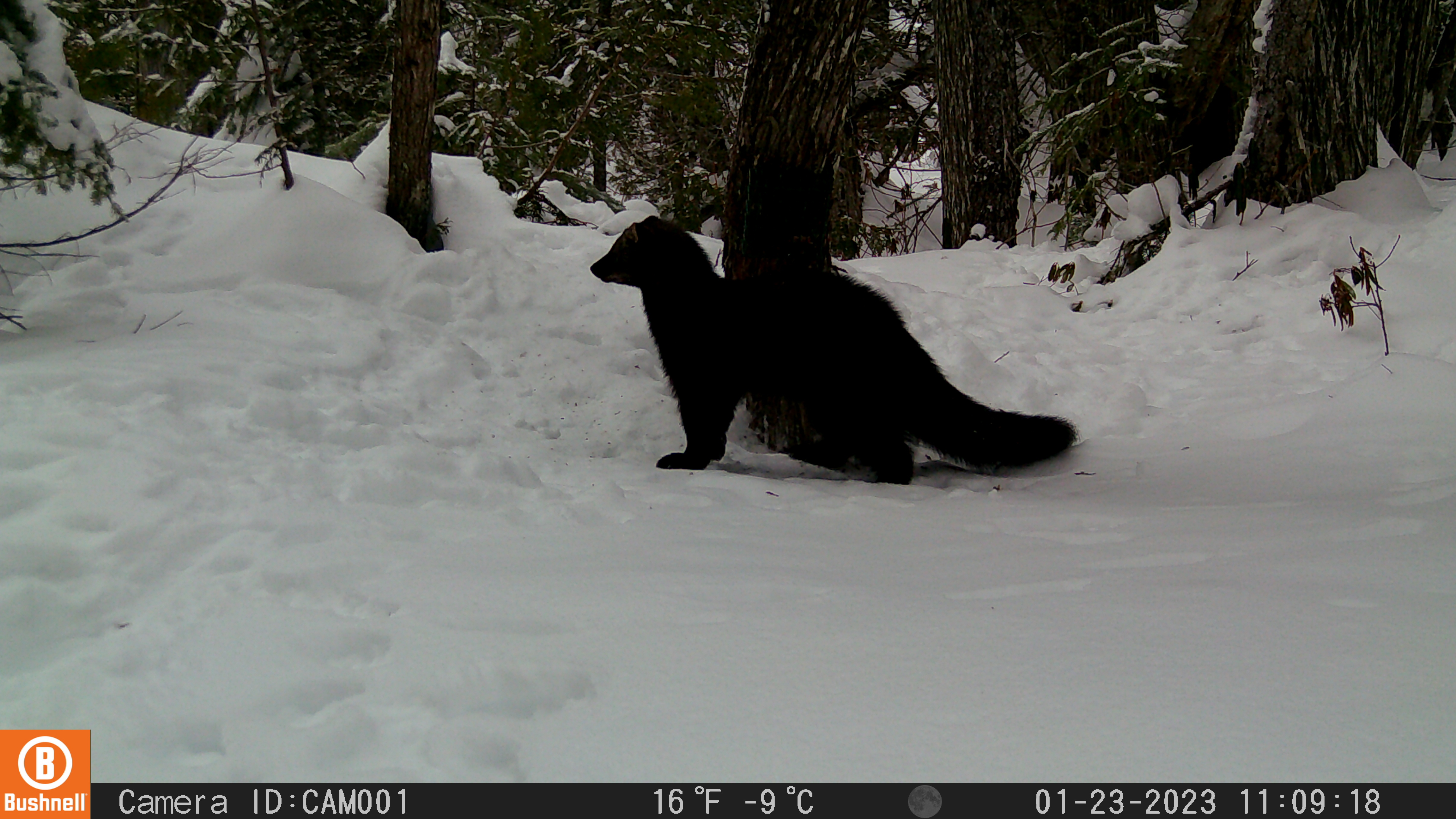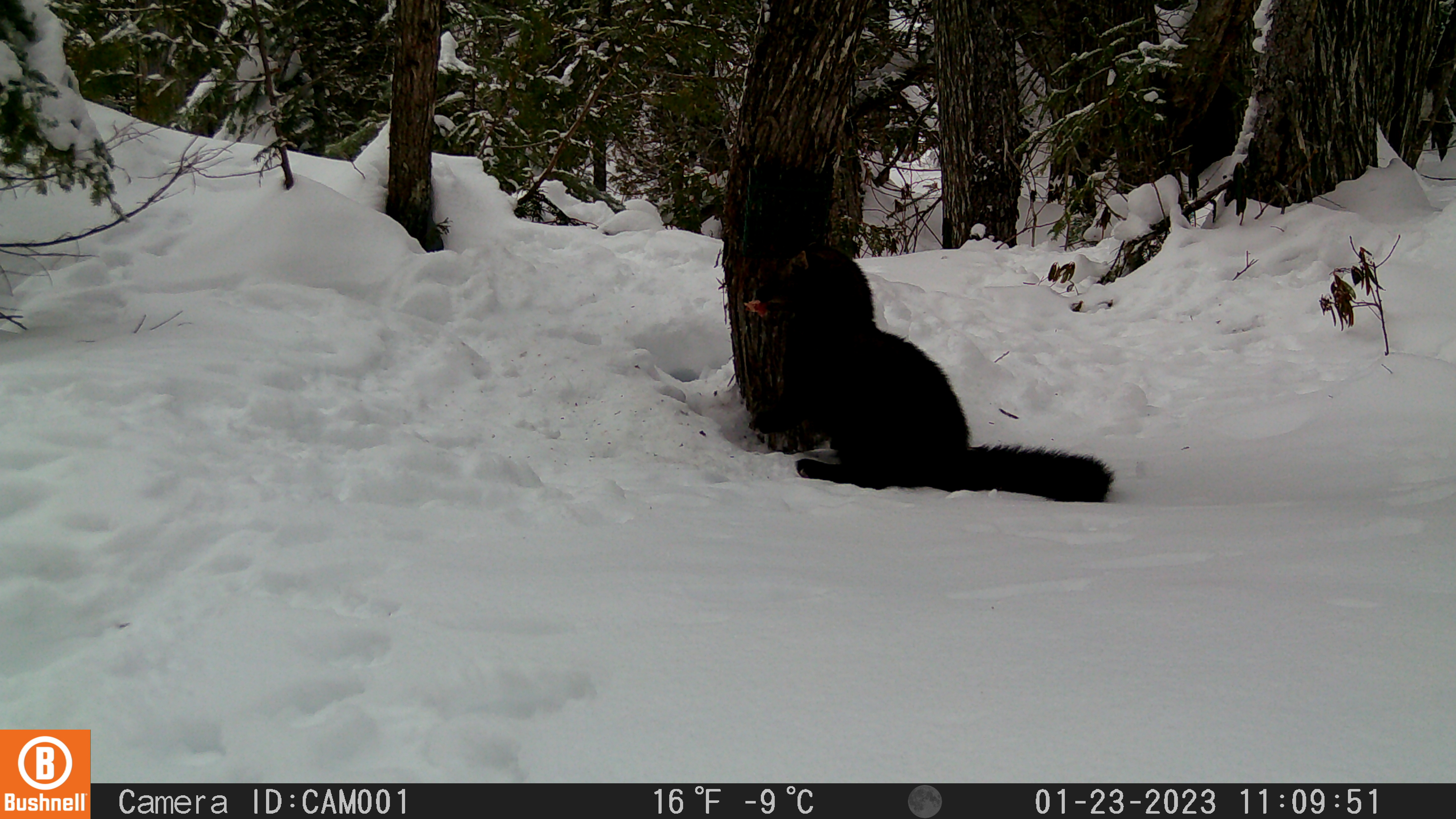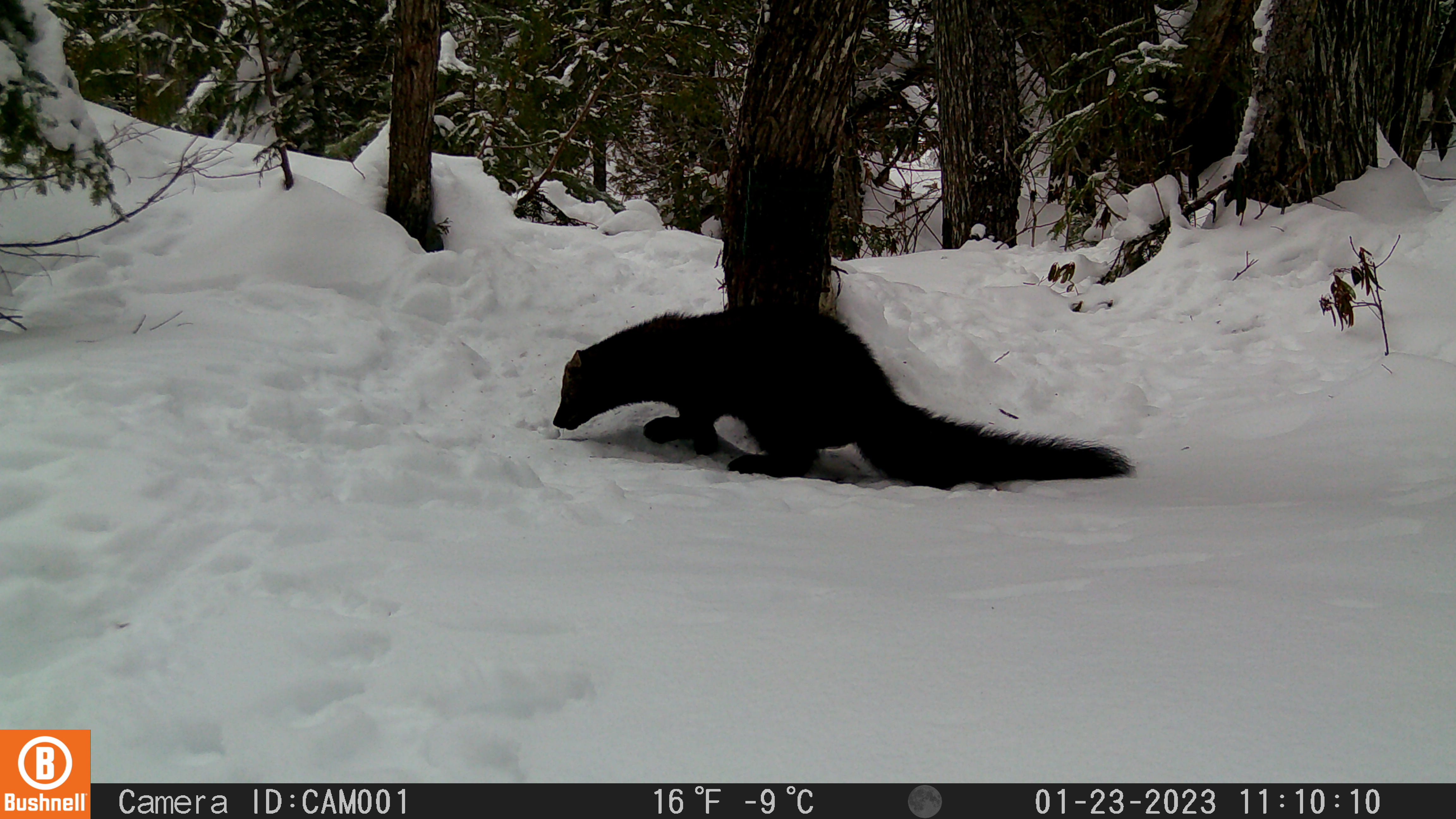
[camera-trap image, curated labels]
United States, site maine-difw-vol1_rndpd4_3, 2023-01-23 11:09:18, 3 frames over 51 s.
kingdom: Animalia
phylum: Chordata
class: Mammalia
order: Carnivora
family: Mustelidae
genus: Pekania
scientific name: Pekania pennanti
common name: fisher